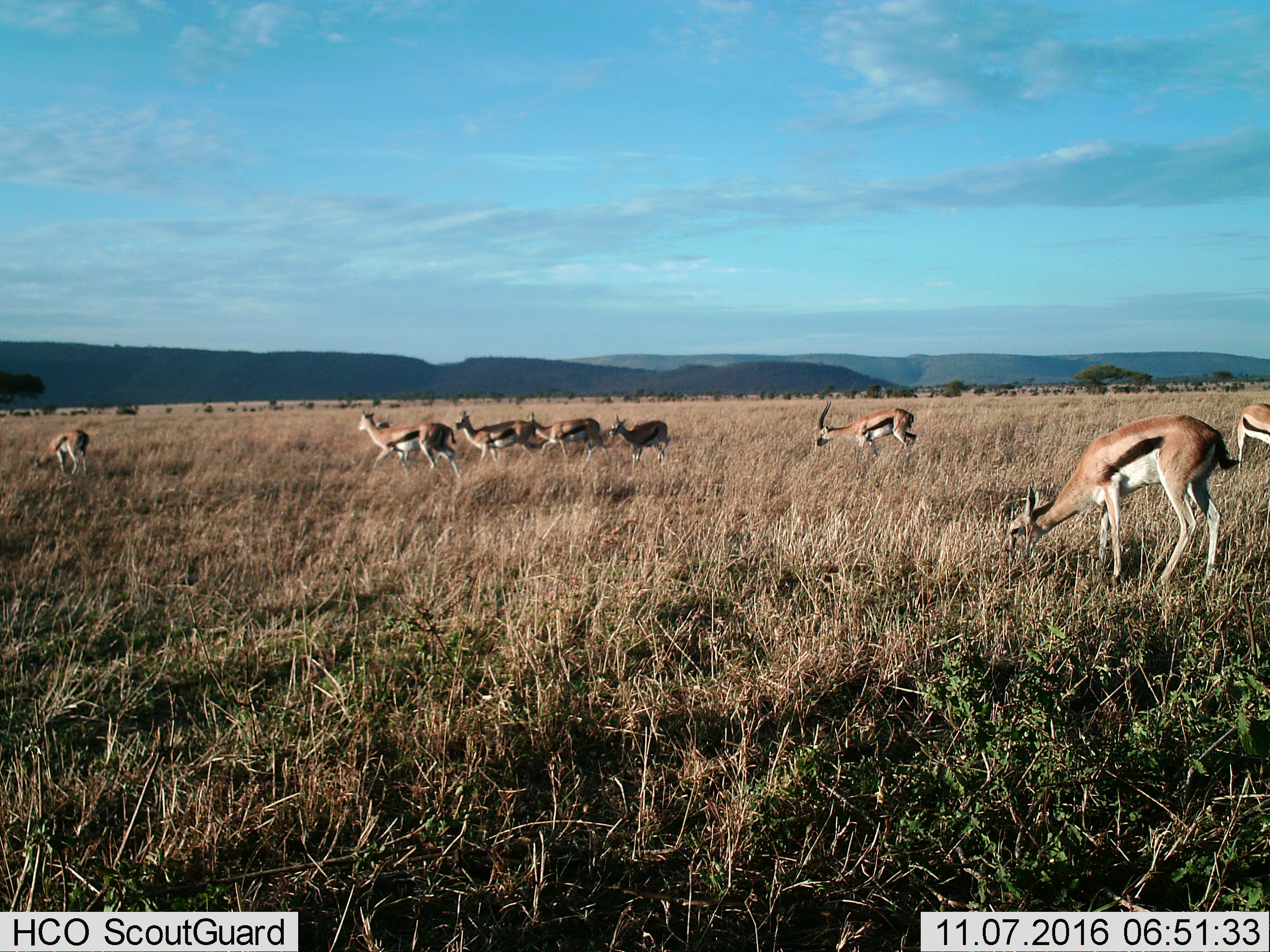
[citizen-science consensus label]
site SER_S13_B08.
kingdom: Animalia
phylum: Chordata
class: Mammalia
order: Artiodactyla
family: Bovidae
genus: Eudorcas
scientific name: Eudorcas thomsonii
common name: thomson's gazelle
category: gazellethomsons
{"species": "gazellethomsons (thomson's gazelle) (Eudorcas thomsonii)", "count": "9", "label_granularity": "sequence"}